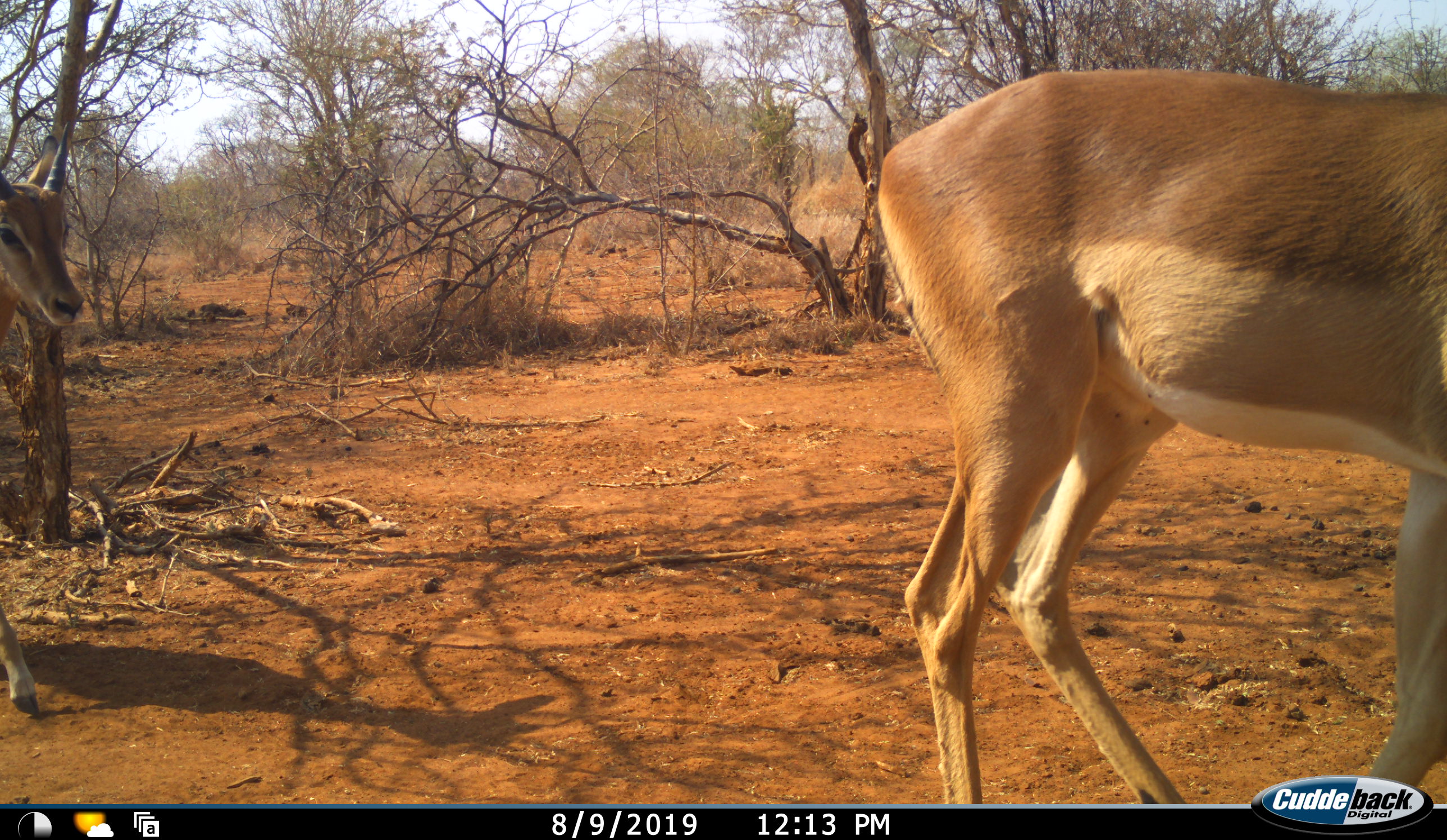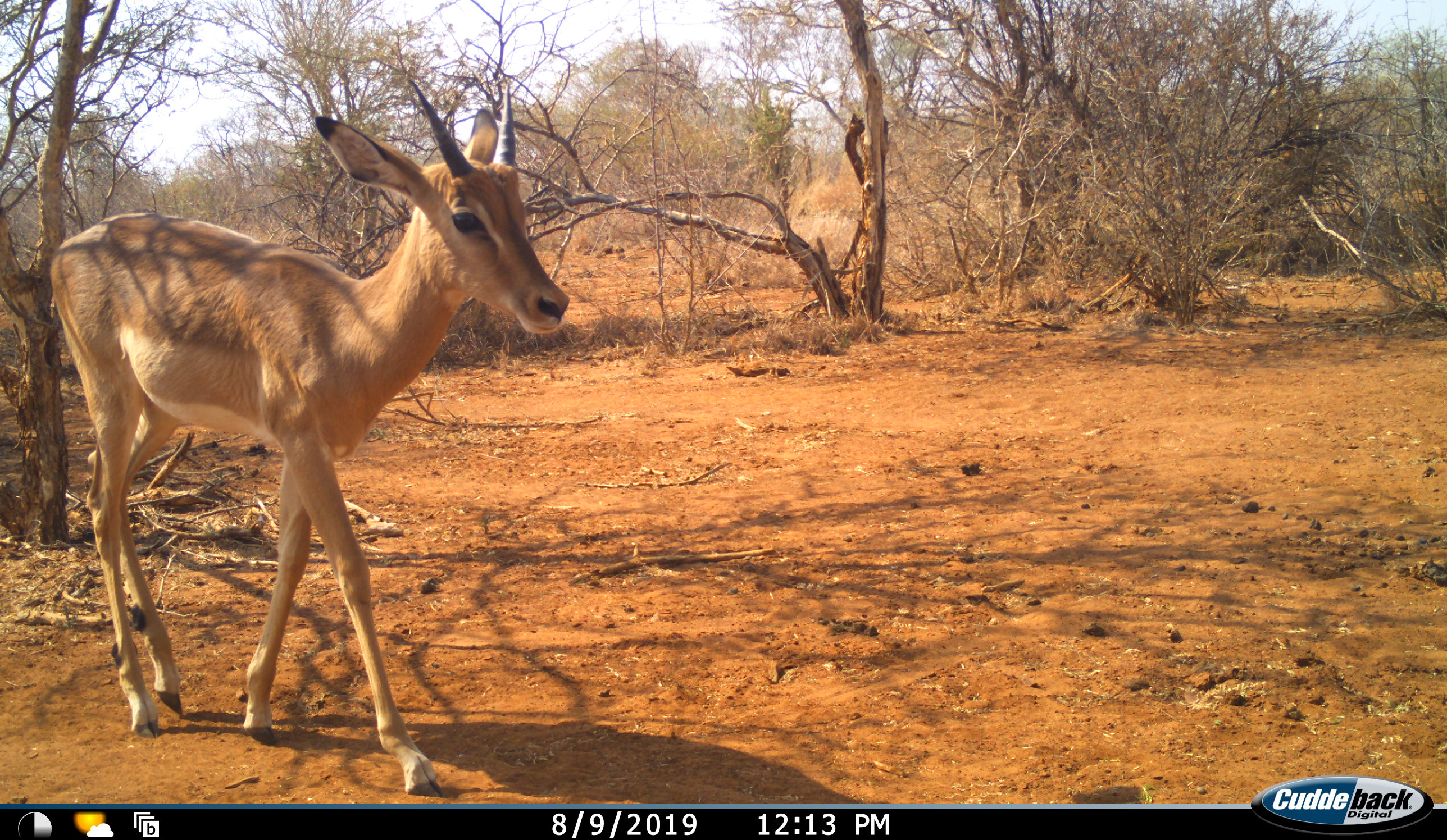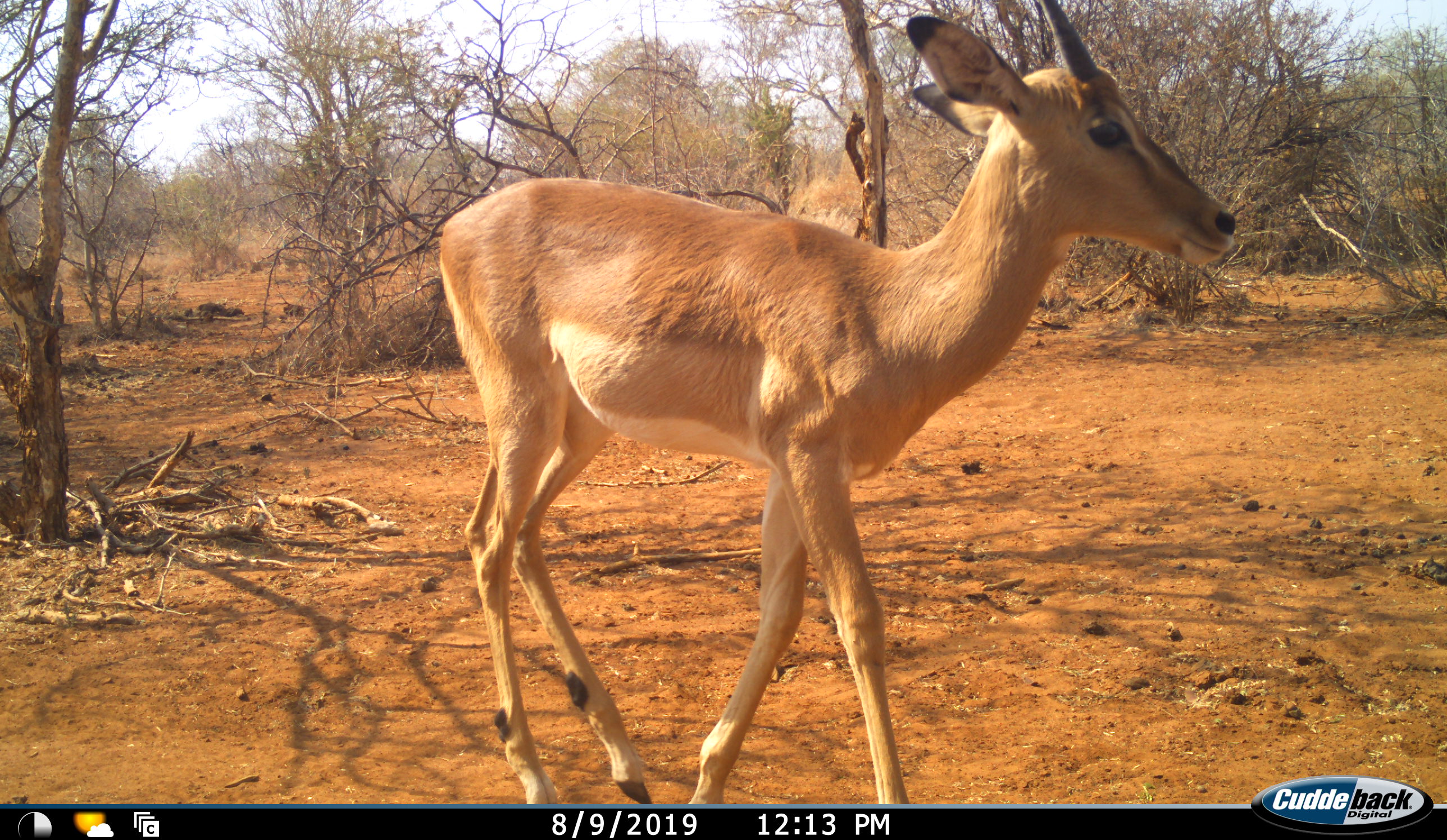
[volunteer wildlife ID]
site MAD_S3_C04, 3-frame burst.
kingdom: Animalia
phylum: Chordata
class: Mammalia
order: Artiodactyla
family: Bovidae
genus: Aepyceros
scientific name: Aepyceros melampus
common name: impala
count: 2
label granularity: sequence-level